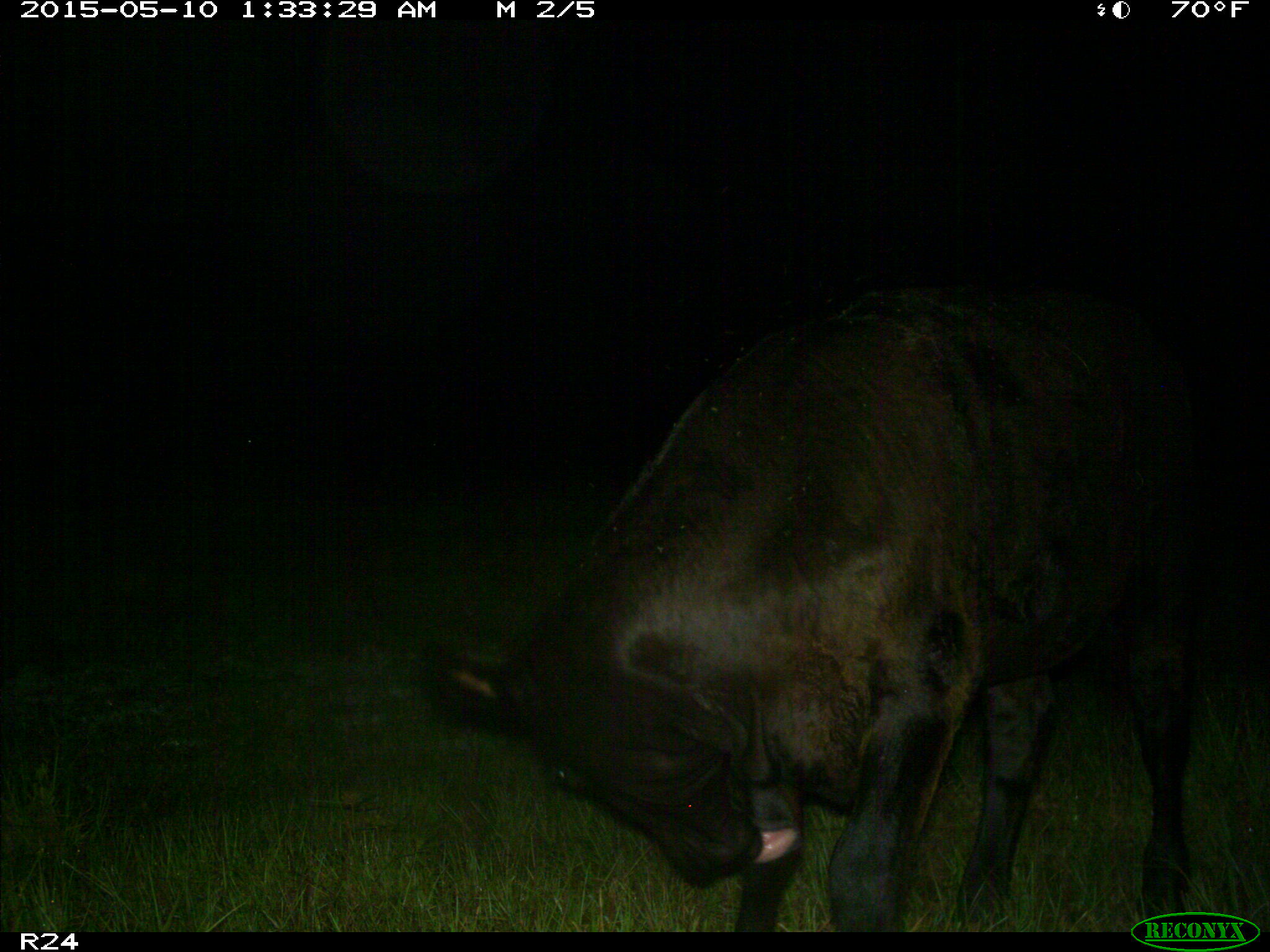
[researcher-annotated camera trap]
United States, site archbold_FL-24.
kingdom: Animalia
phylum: Chordata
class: Mammalia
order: Artiodactyla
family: Bovidae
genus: Bos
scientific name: Bos taurus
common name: domestic cow